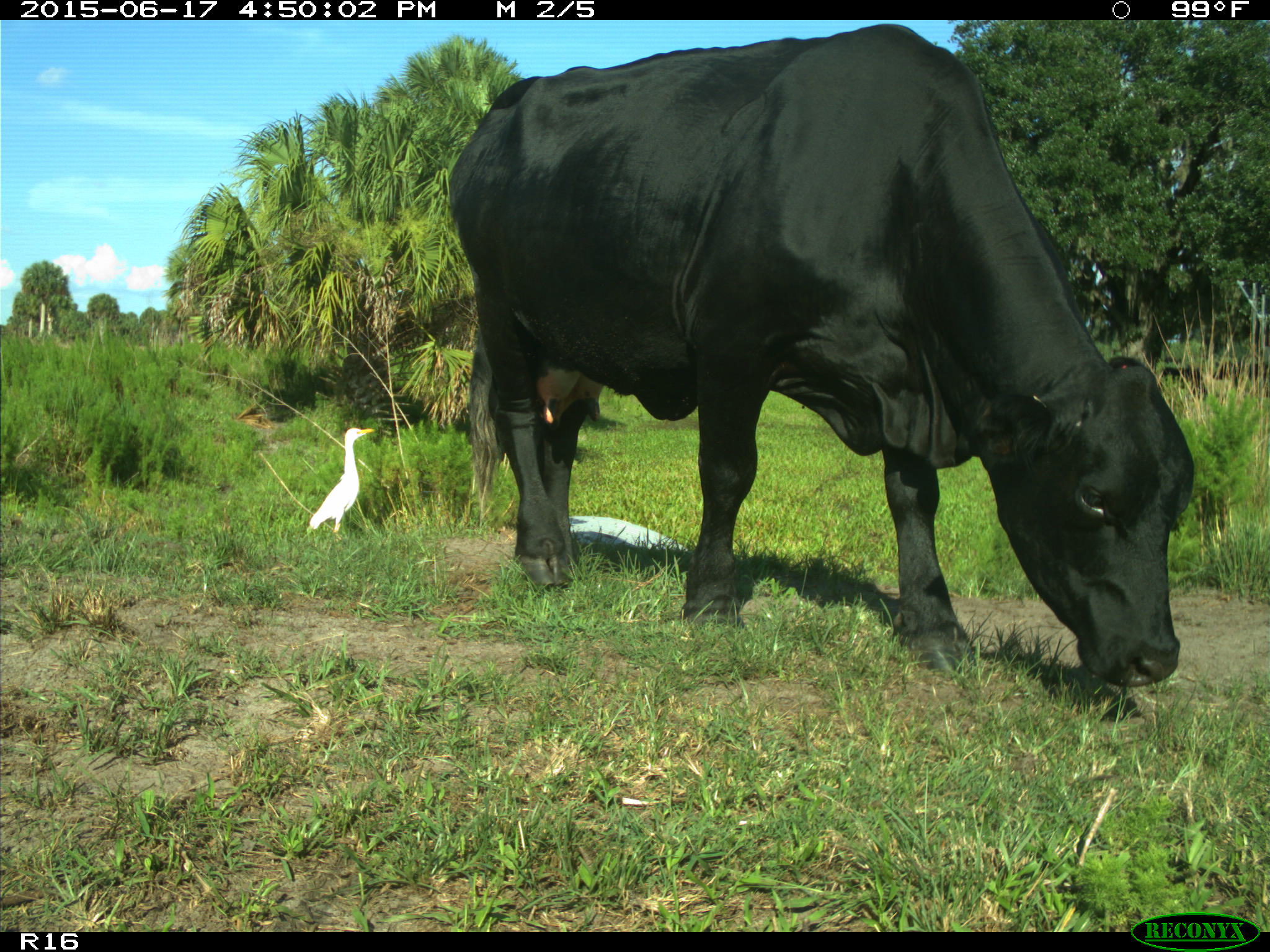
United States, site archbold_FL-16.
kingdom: Animalia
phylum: Chordata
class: Mammalia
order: Artiodactyla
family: Bovidae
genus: Bos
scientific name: Bos taurus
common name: domestic cow